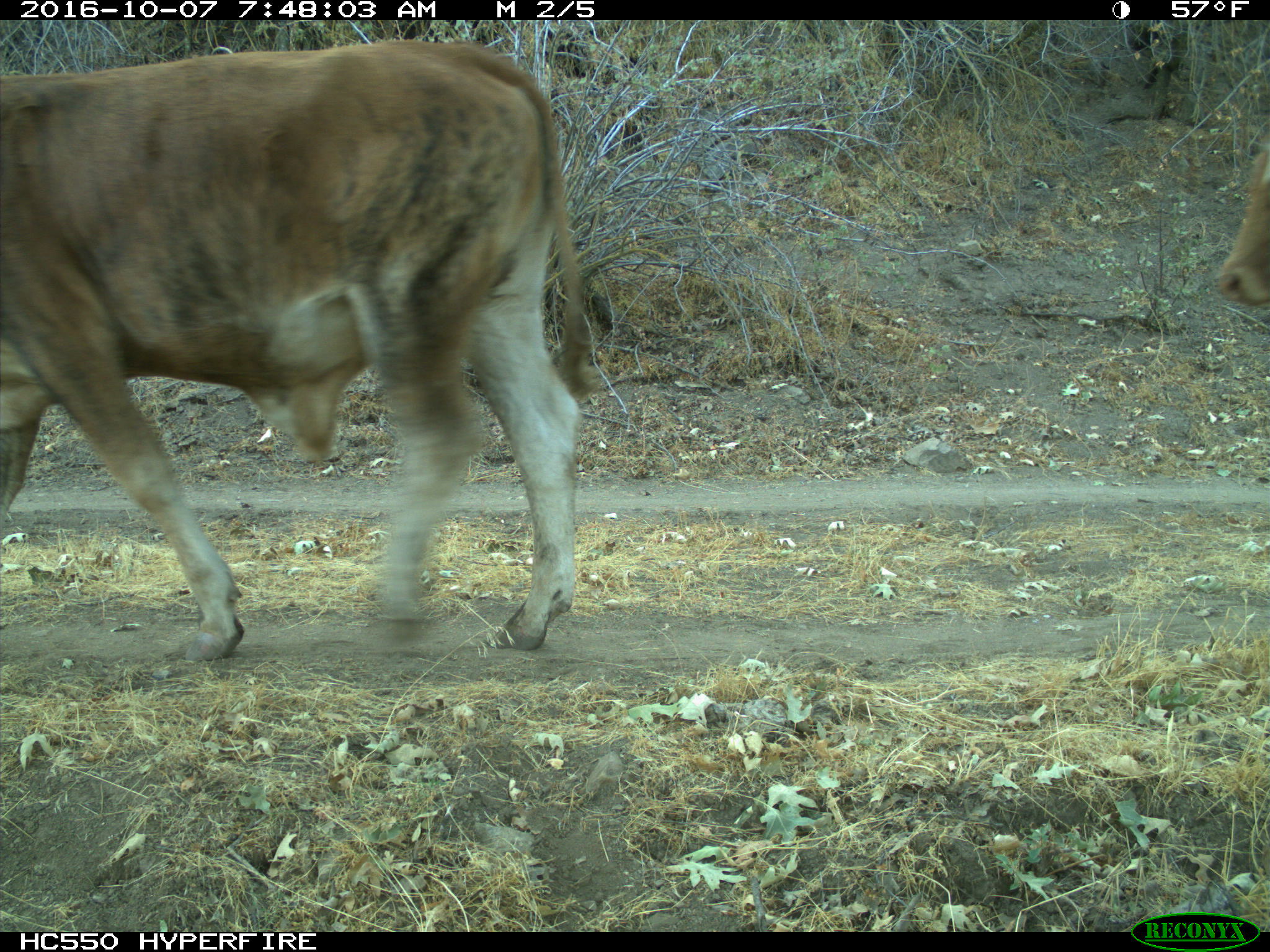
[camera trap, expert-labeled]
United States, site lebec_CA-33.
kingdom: Animalia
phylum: Chordata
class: Mammalia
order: Artiodactyla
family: Bovidae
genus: Bos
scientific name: Bos taurus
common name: domestic cow